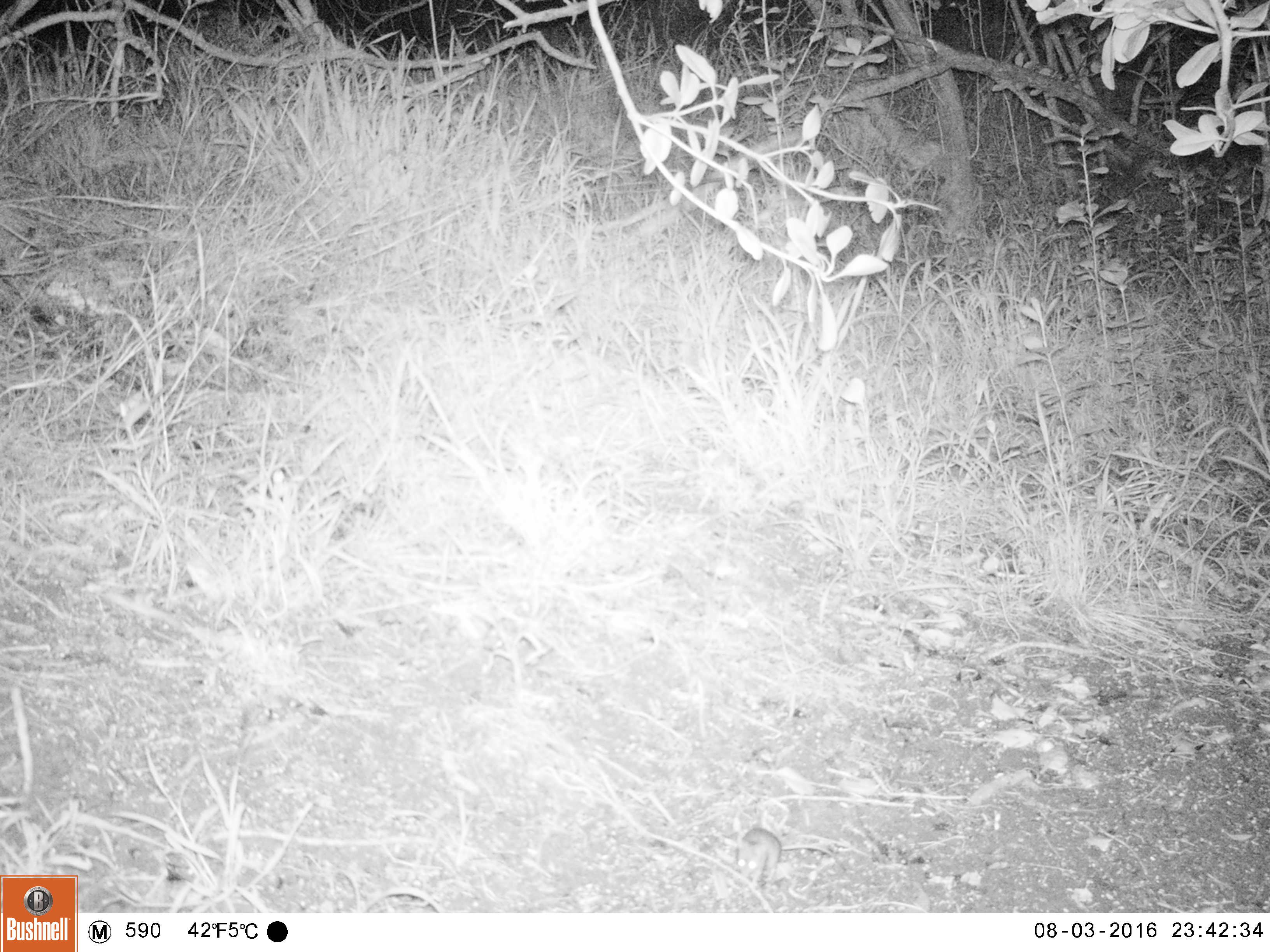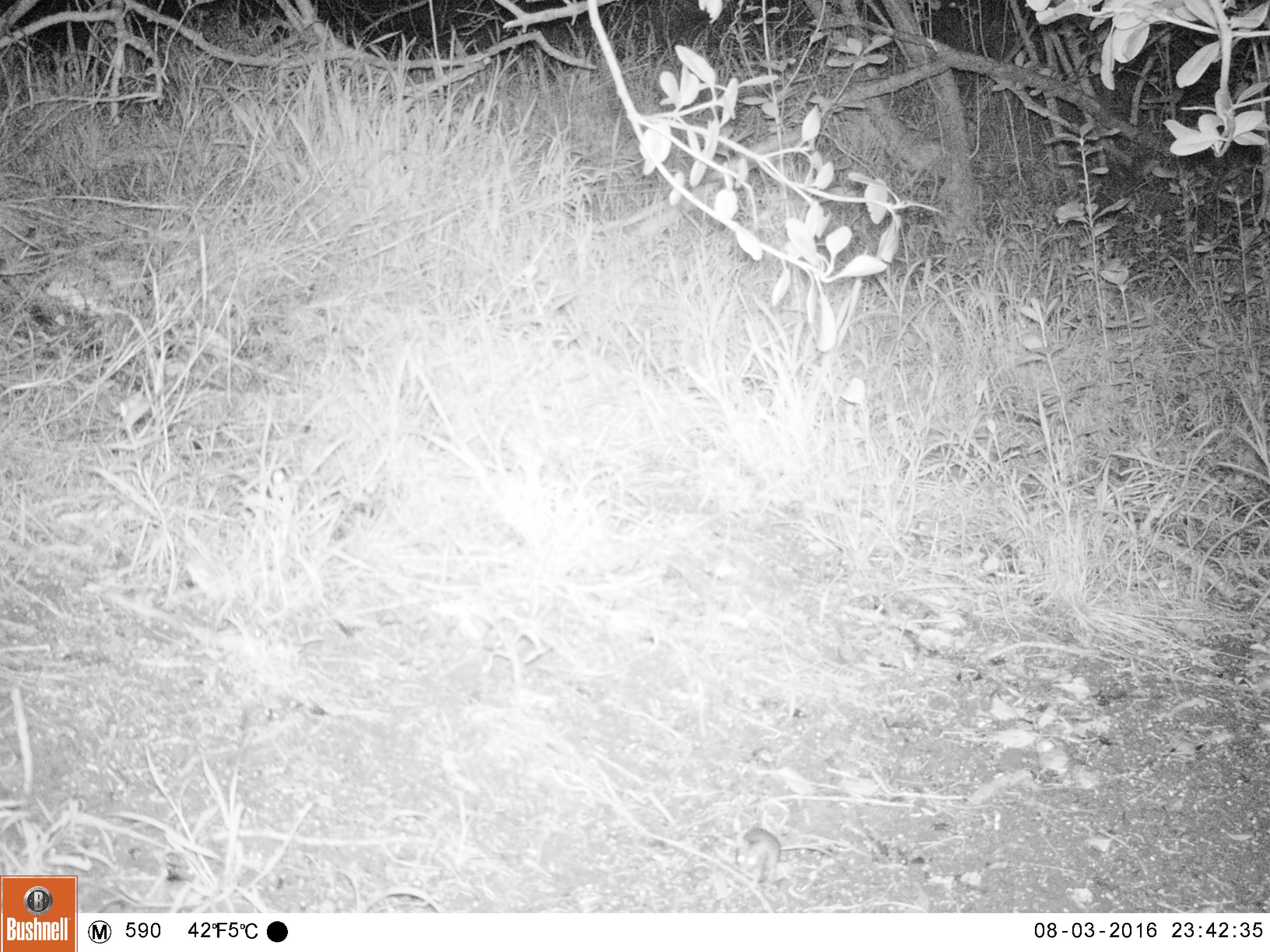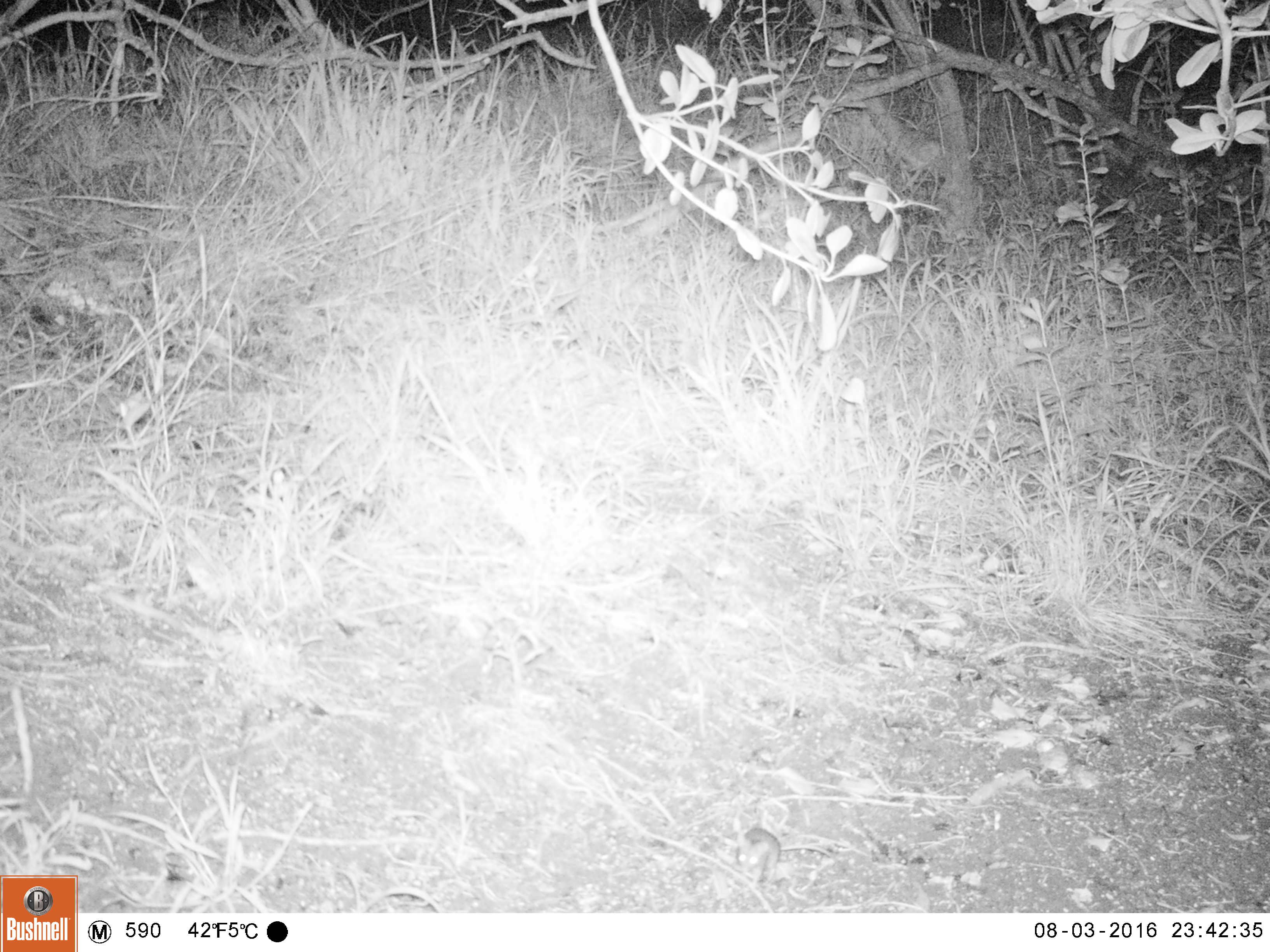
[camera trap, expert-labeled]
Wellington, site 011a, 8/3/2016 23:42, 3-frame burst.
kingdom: Animalia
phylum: Chordata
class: Mammalia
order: Rodentia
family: Muridae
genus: Mus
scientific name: Mus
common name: mouse